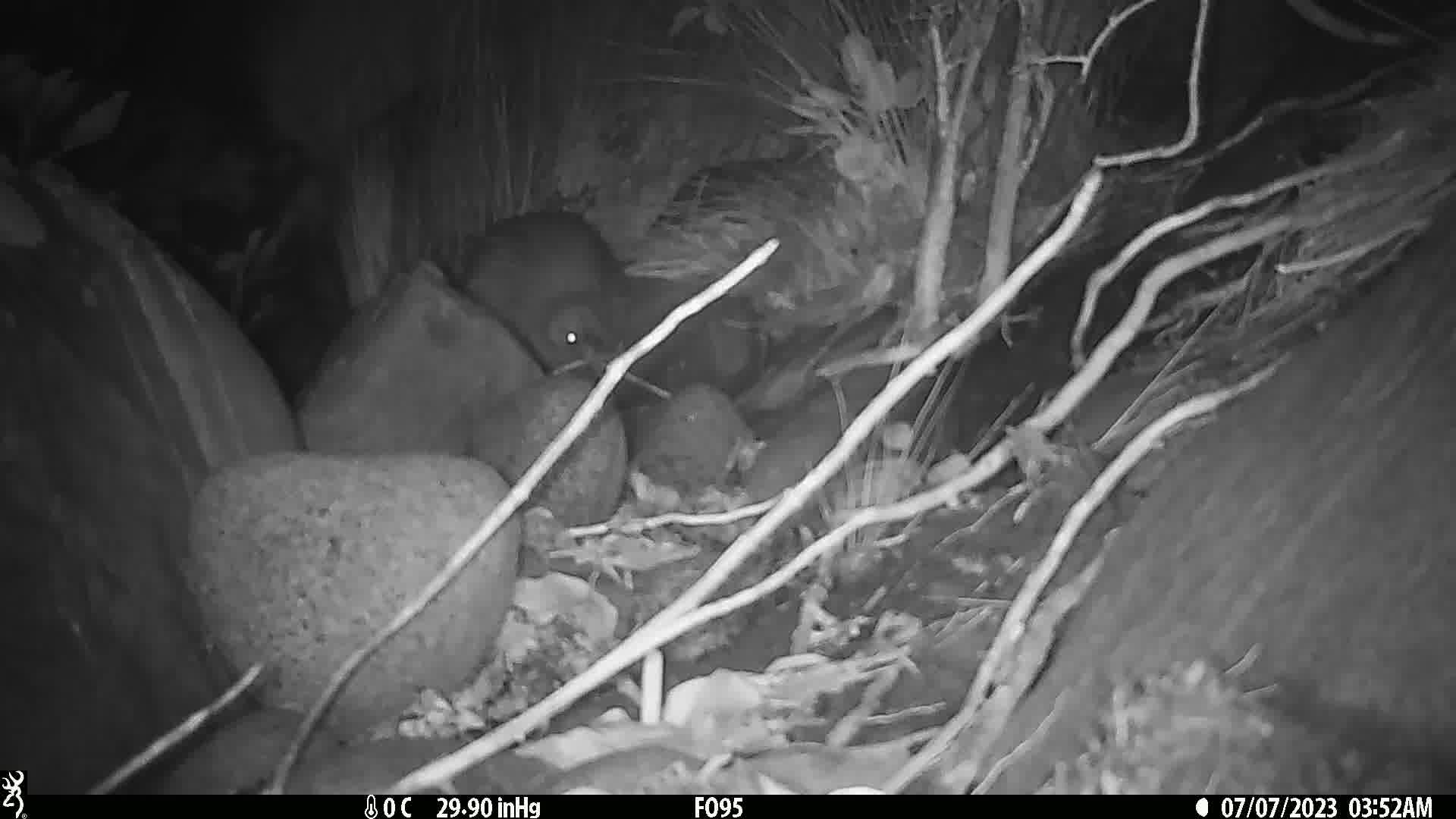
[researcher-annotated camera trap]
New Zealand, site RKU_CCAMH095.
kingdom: Animalia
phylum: Chordata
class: Aves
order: Apterygiformes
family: Apterygidae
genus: Apteryx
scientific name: Apteryx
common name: kiwi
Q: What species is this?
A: Kiwi (Apteryx).